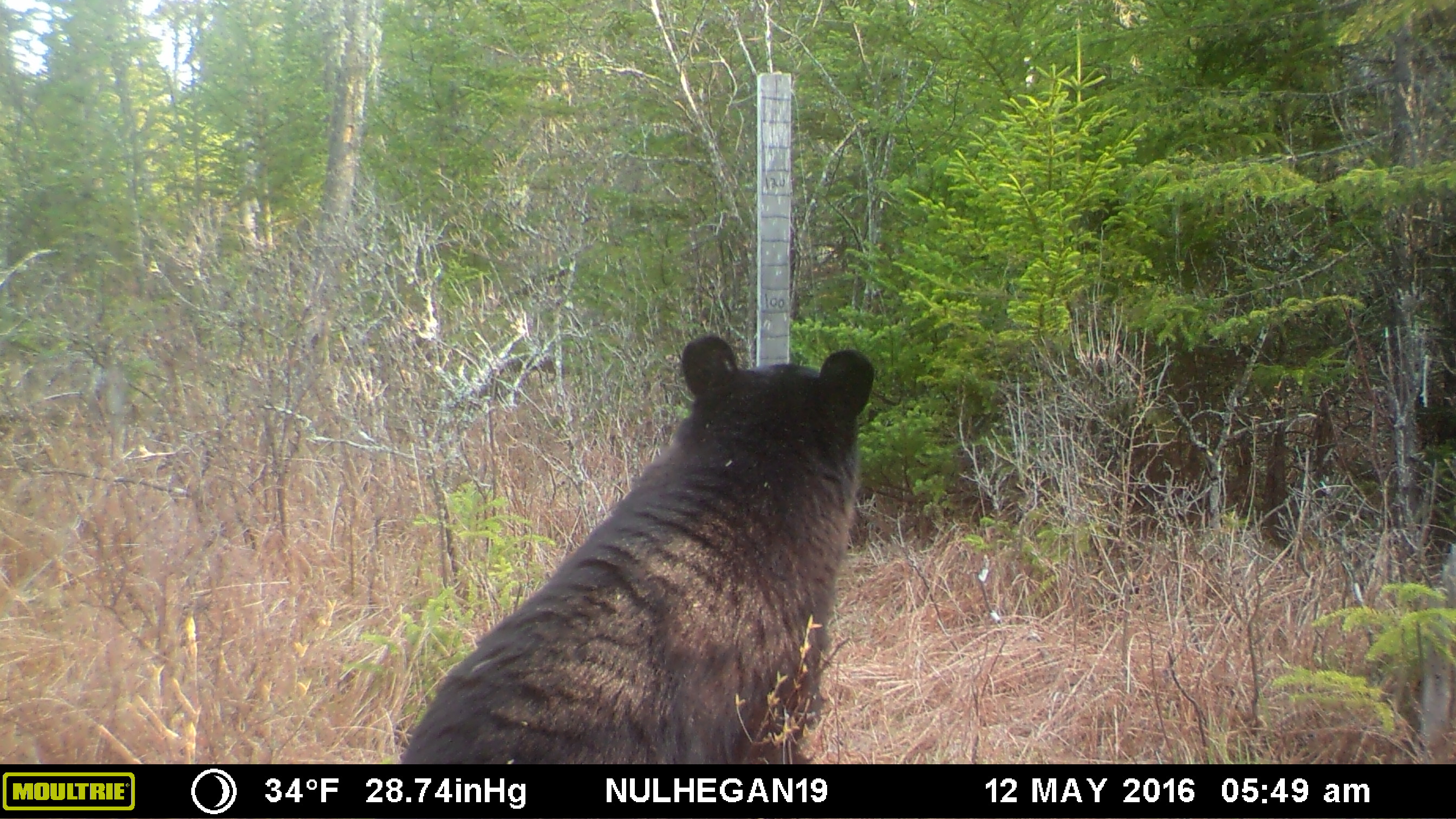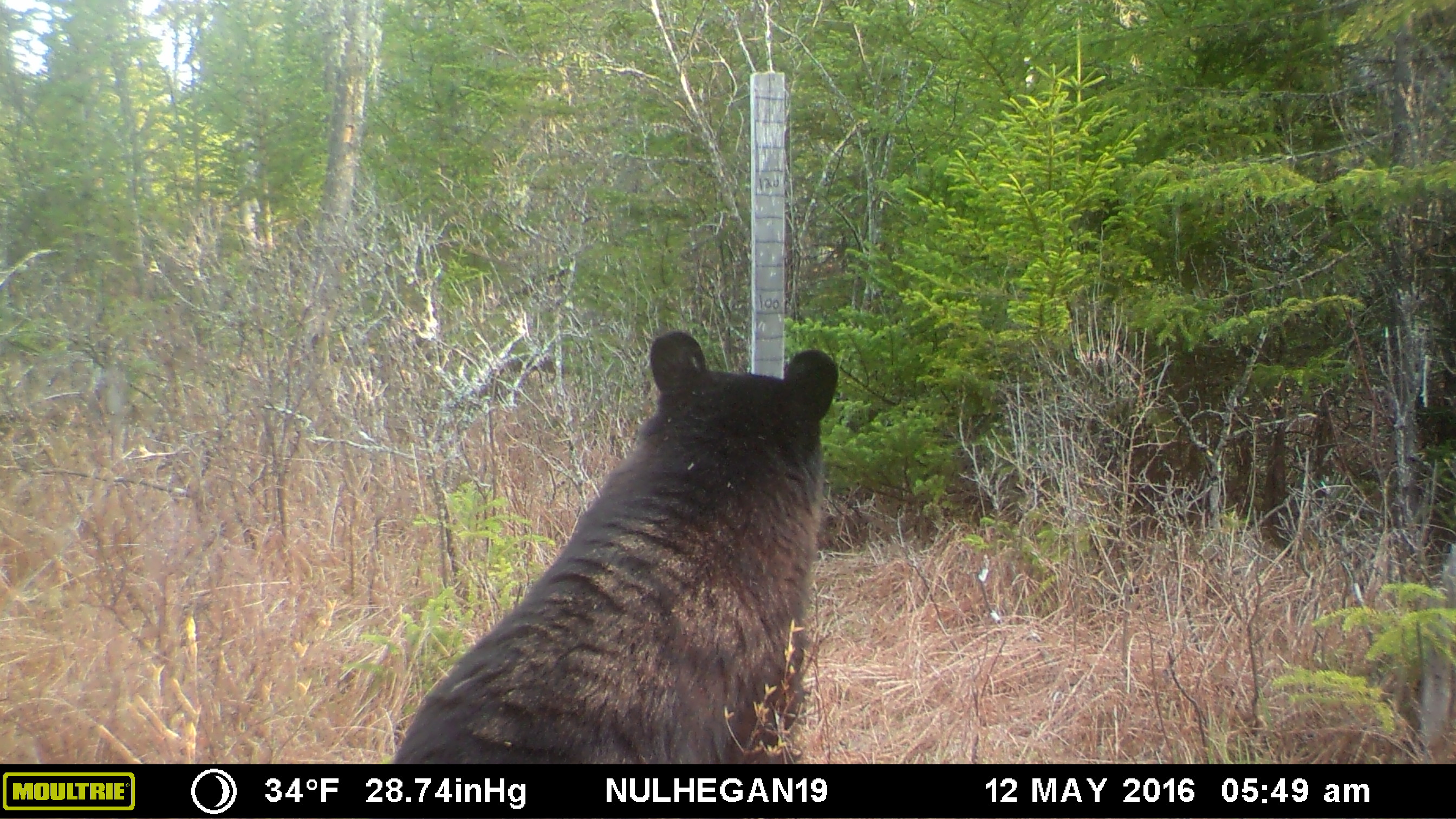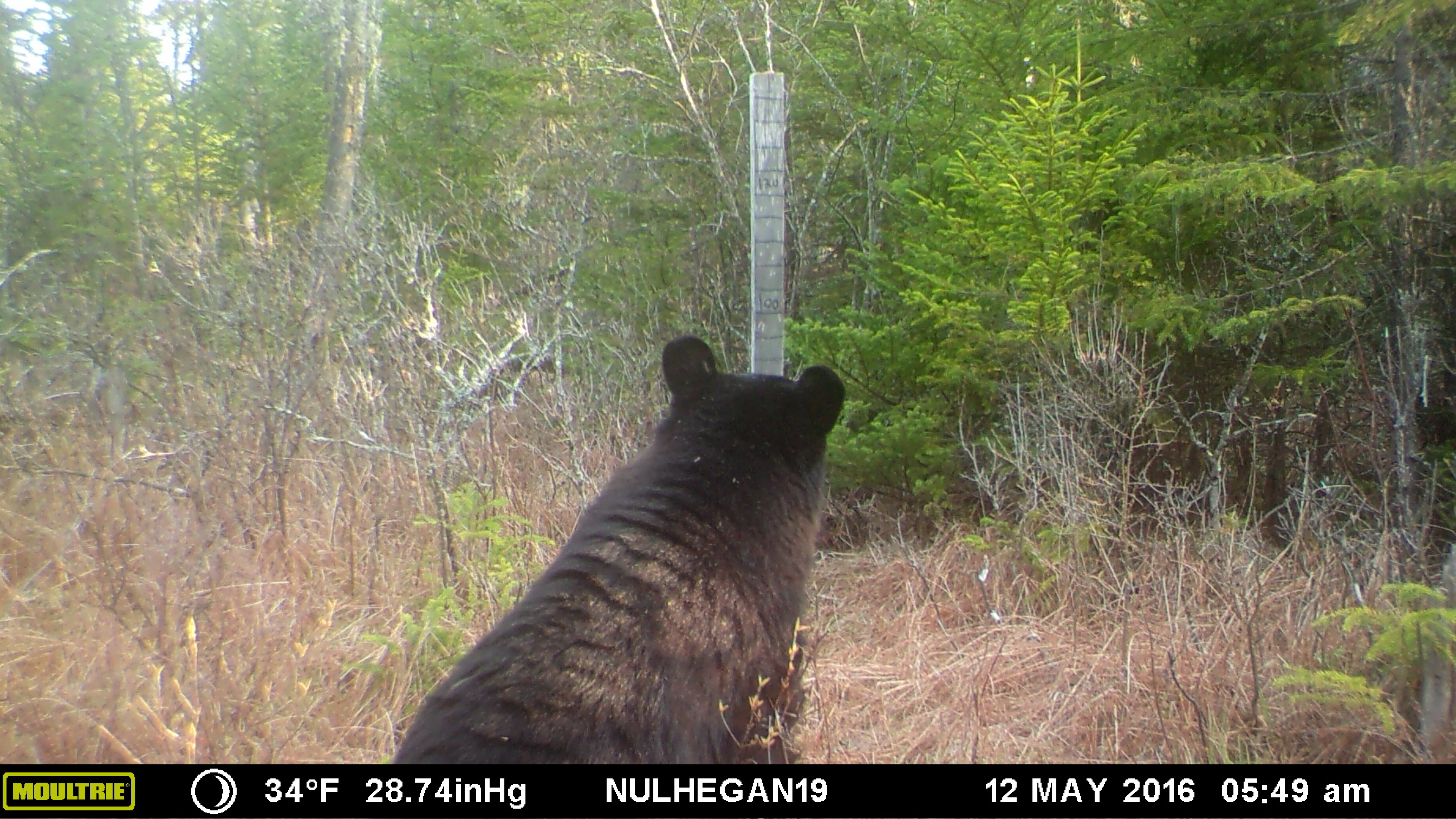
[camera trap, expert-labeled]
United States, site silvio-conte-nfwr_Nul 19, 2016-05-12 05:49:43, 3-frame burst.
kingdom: Animalia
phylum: Chordata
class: Mammalia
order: Carnivora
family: Ursidae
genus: Ursus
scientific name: Ursus americanus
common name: black bear